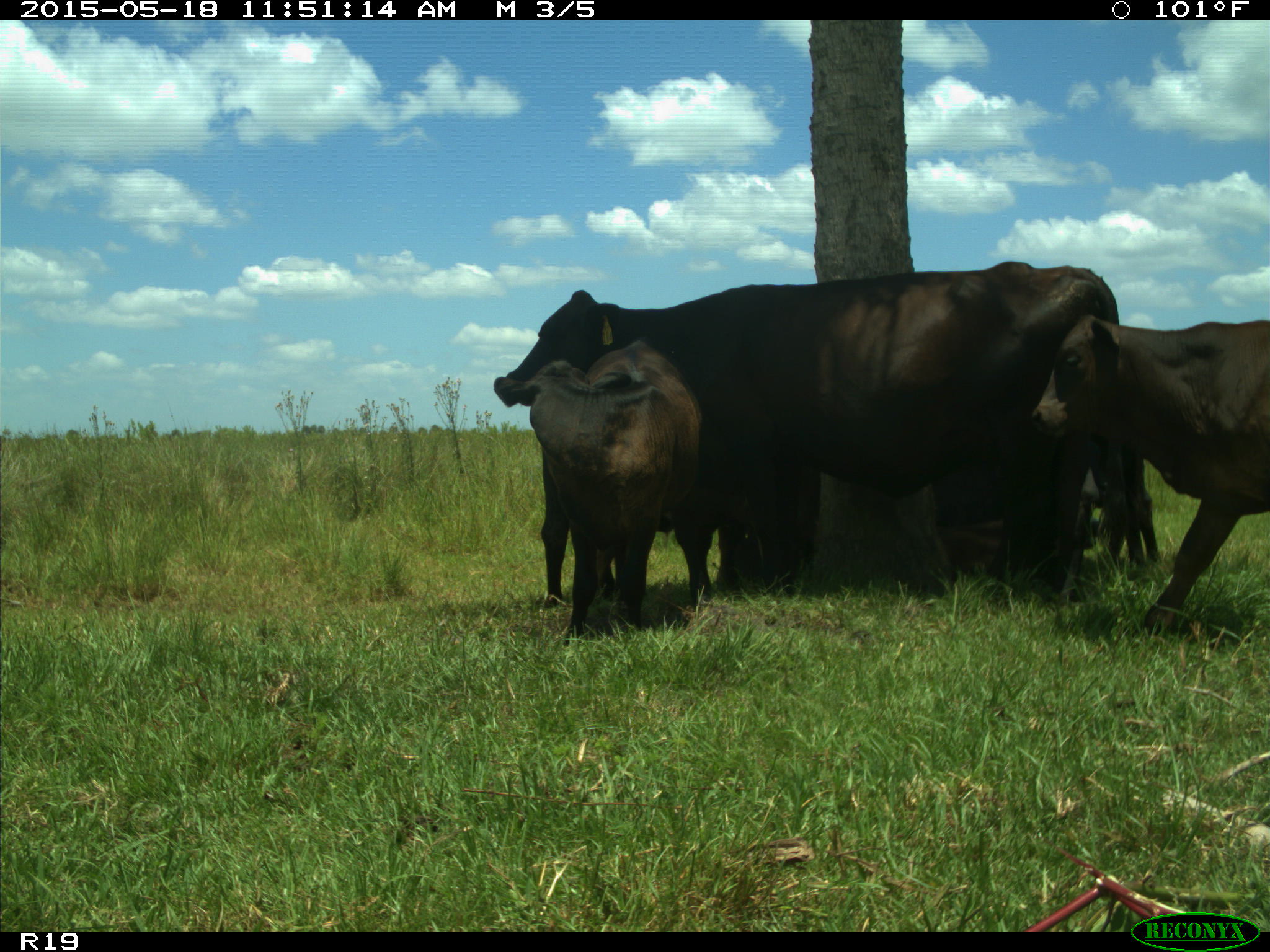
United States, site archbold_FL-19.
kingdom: Animalia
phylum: Chordata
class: Mammalia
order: Artiodactyla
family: Bovidae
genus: Bos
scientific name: Bos taurus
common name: domestic cow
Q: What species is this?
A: Bos taurus (domestic cow).